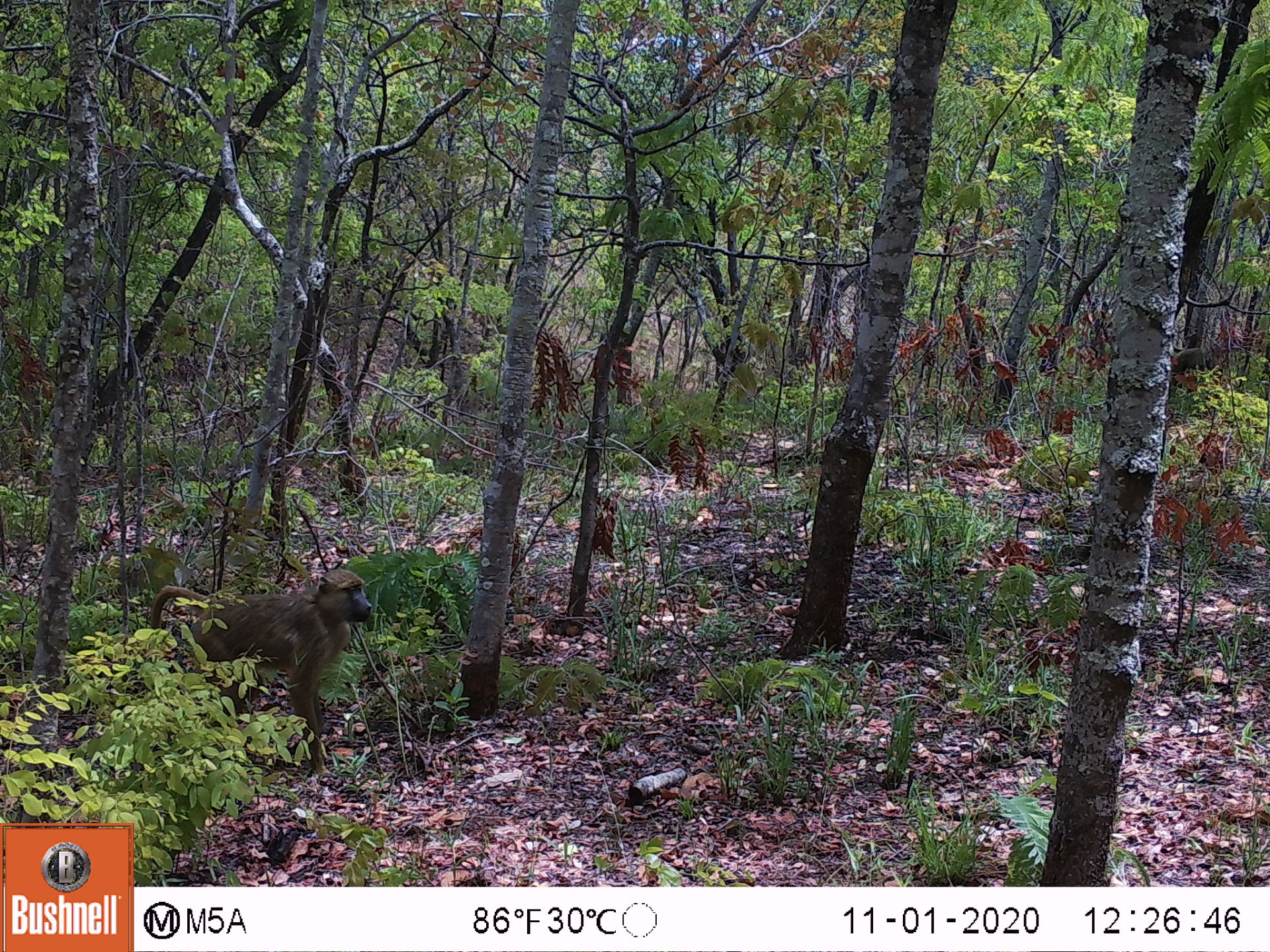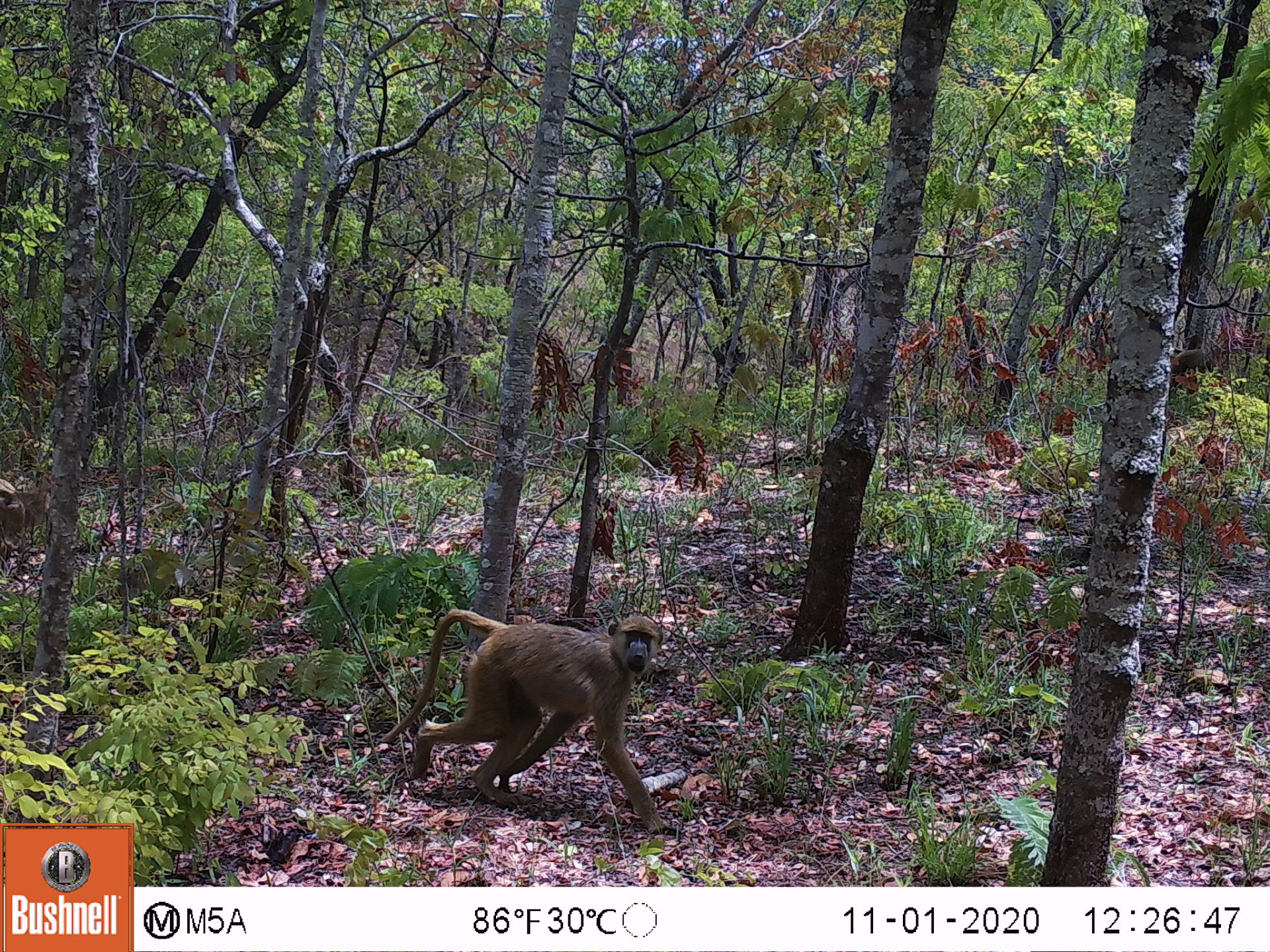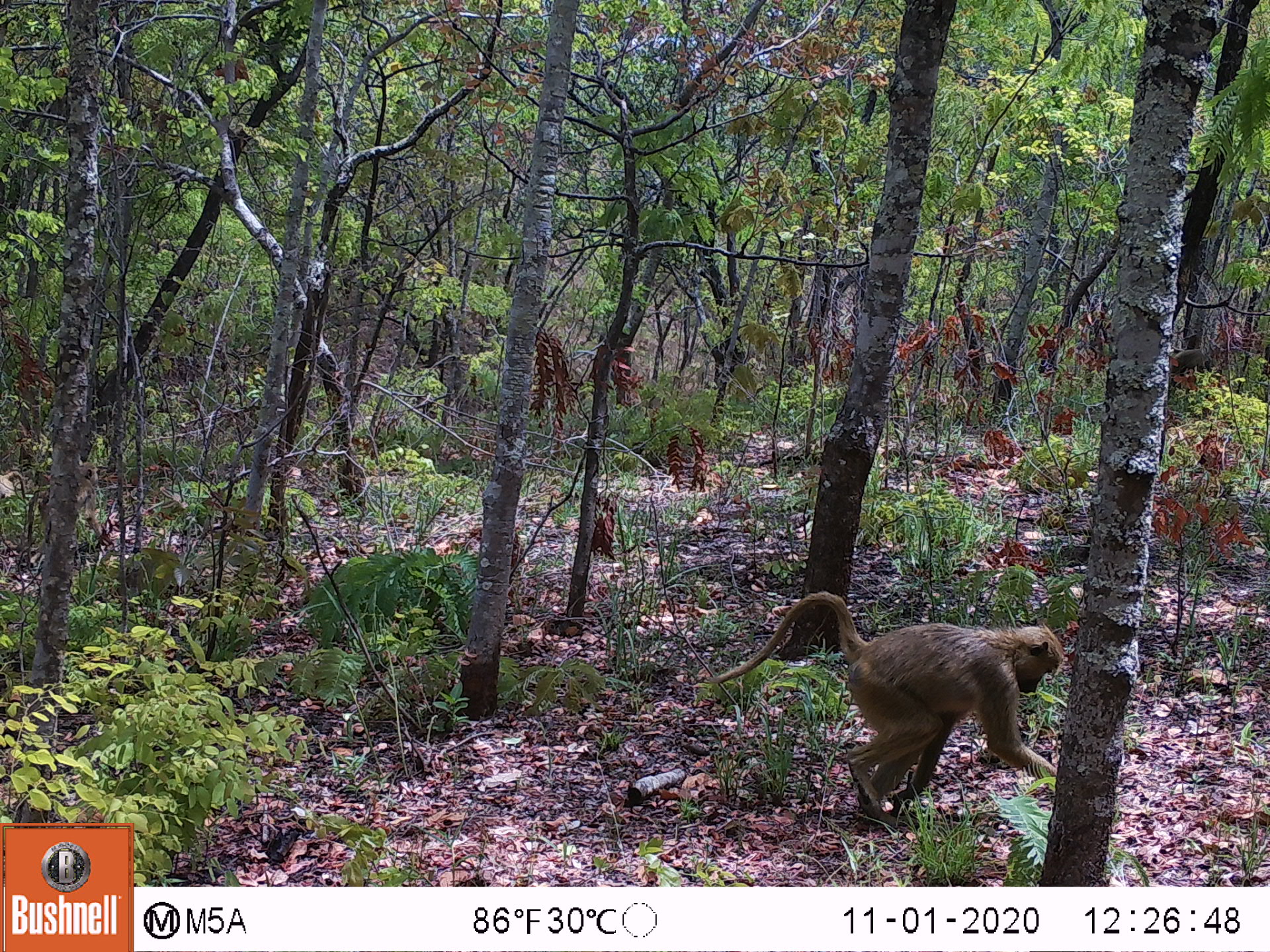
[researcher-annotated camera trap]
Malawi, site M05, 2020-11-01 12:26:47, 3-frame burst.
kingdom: Animalia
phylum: Chordata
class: Mammalia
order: Primates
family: Cercopithecidae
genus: Papio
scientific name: Papio cynocephalus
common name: yellow baboon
Yellow baboon (Papio cynocephalus), count 1.